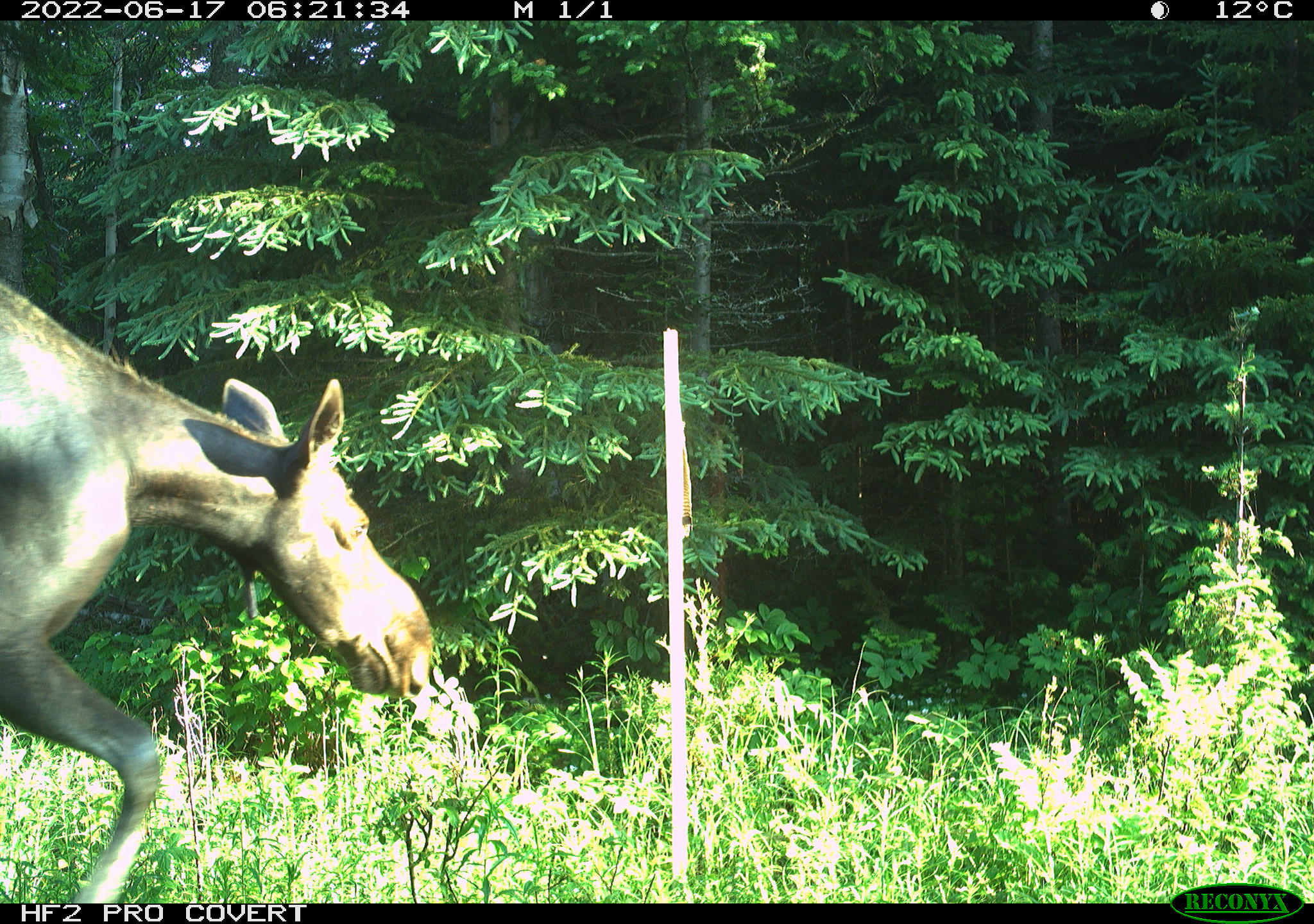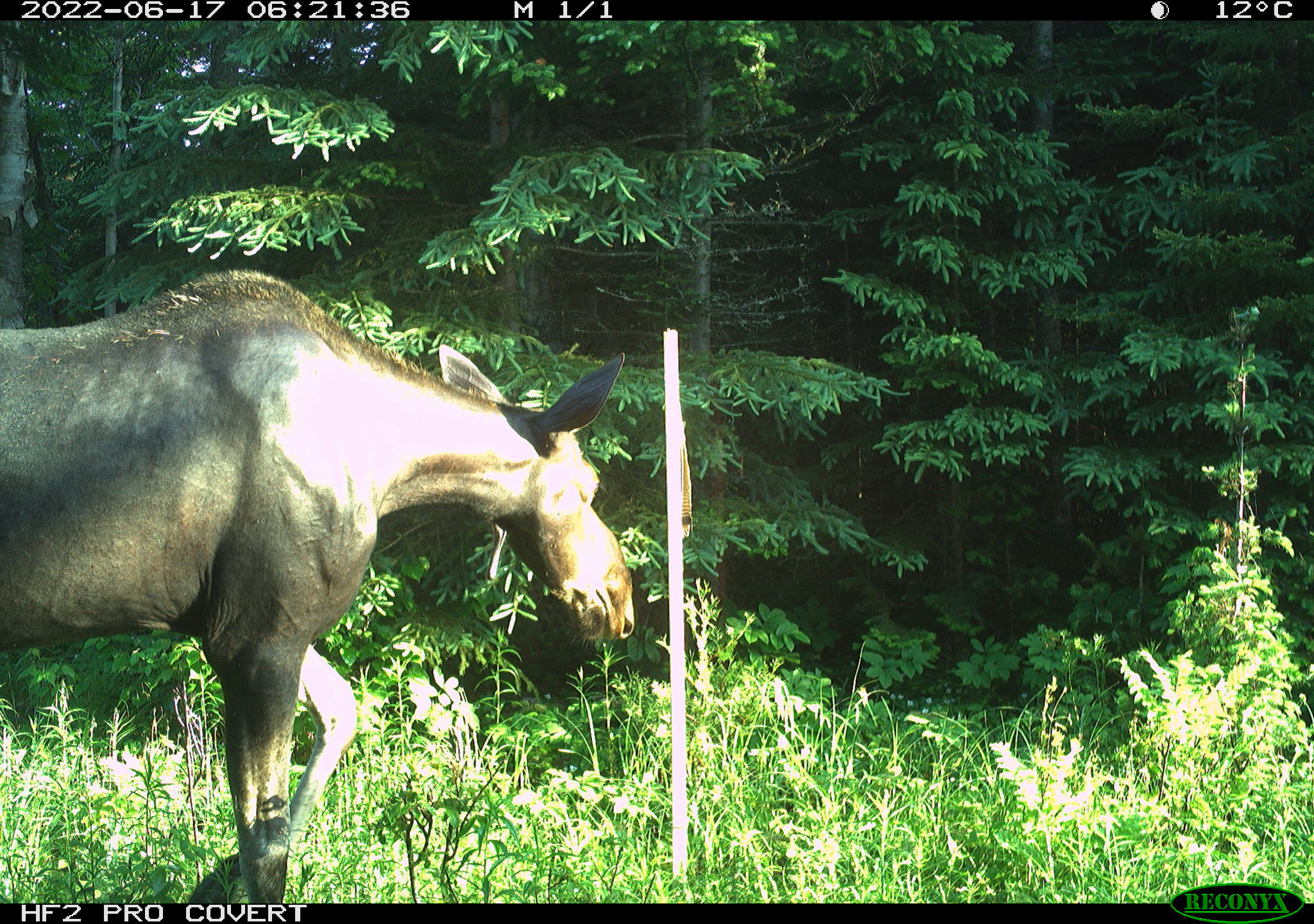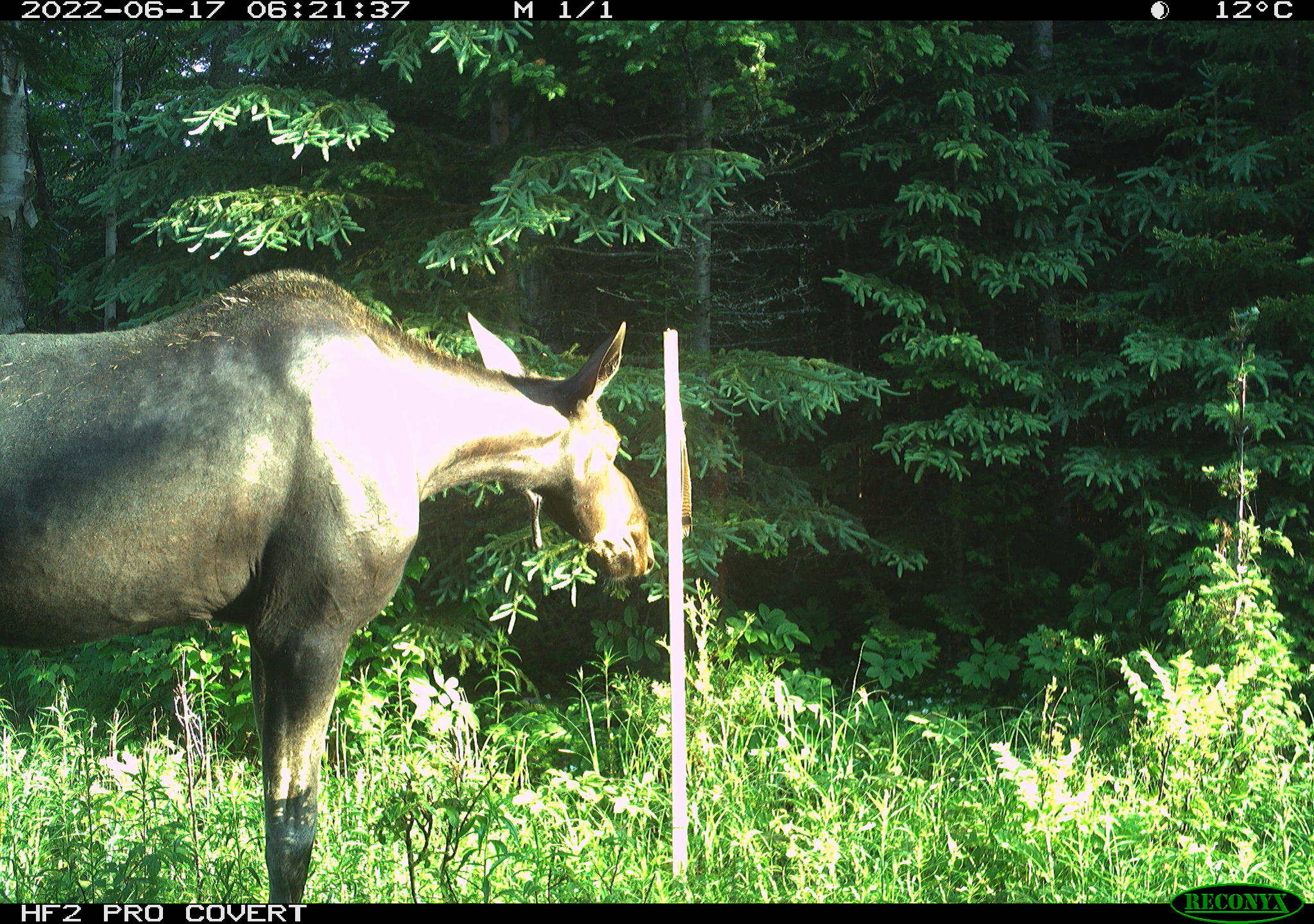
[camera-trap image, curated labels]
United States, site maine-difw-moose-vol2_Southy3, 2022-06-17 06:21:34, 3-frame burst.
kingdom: Animalia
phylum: Chordata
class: Mammalia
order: Artiodactyla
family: Cervidae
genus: Alces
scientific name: Alces alces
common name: moose